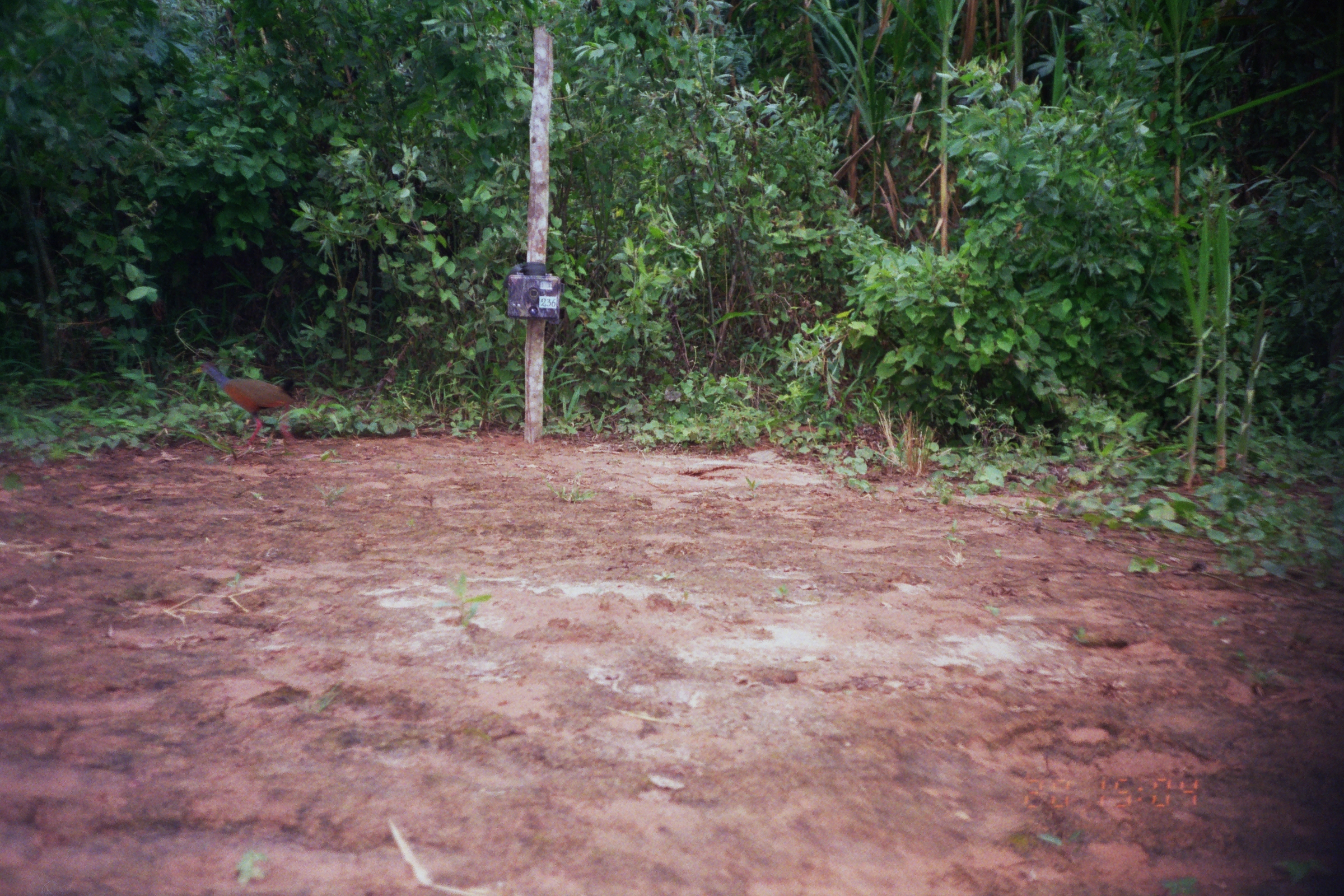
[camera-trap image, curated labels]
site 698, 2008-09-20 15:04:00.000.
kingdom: Animalia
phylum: Chordata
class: Aves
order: Gruiformes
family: Rallidae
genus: Aramides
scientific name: Aramides cajaneus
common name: gray-cowled wood-rail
Aramides cajaneus (gray-cowled wood-rail).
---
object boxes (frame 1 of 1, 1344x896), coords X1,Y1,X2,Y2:
aramides cajaneus: 191,362,296,450